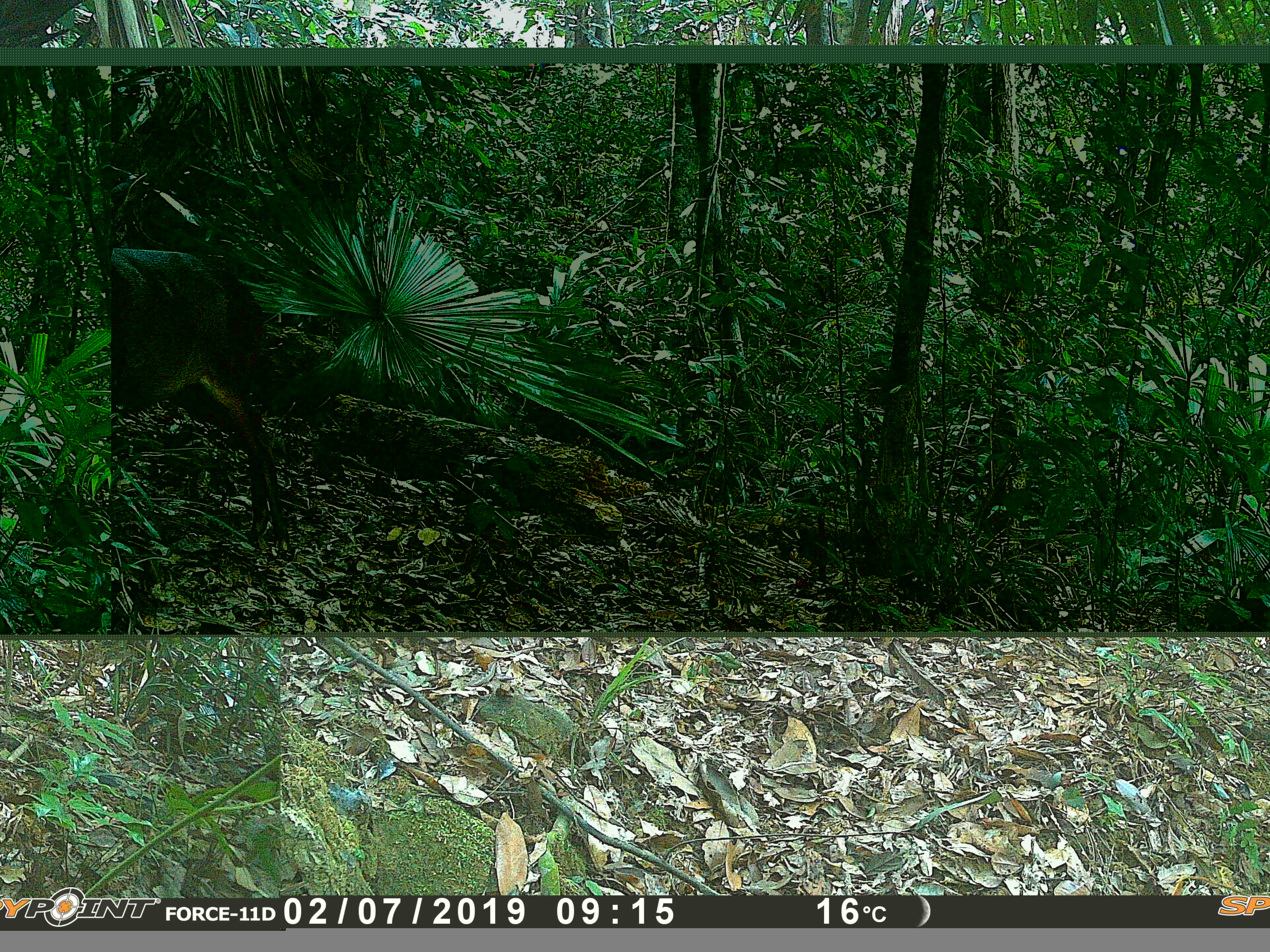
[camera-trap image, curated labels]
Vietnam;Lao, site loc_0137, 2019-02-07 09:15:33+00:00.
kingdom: Animalia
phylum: Chordata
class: Mammalia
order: Artiodactyla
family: Cervidae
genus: Muntiacus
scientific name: Muntiacus vuquangensis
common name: large-antlered muntjac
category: large antlered muntjac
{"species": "large antlered muntjac (large-antlered muntjac) (Muntiacus vuquangensis)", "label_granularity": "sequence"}